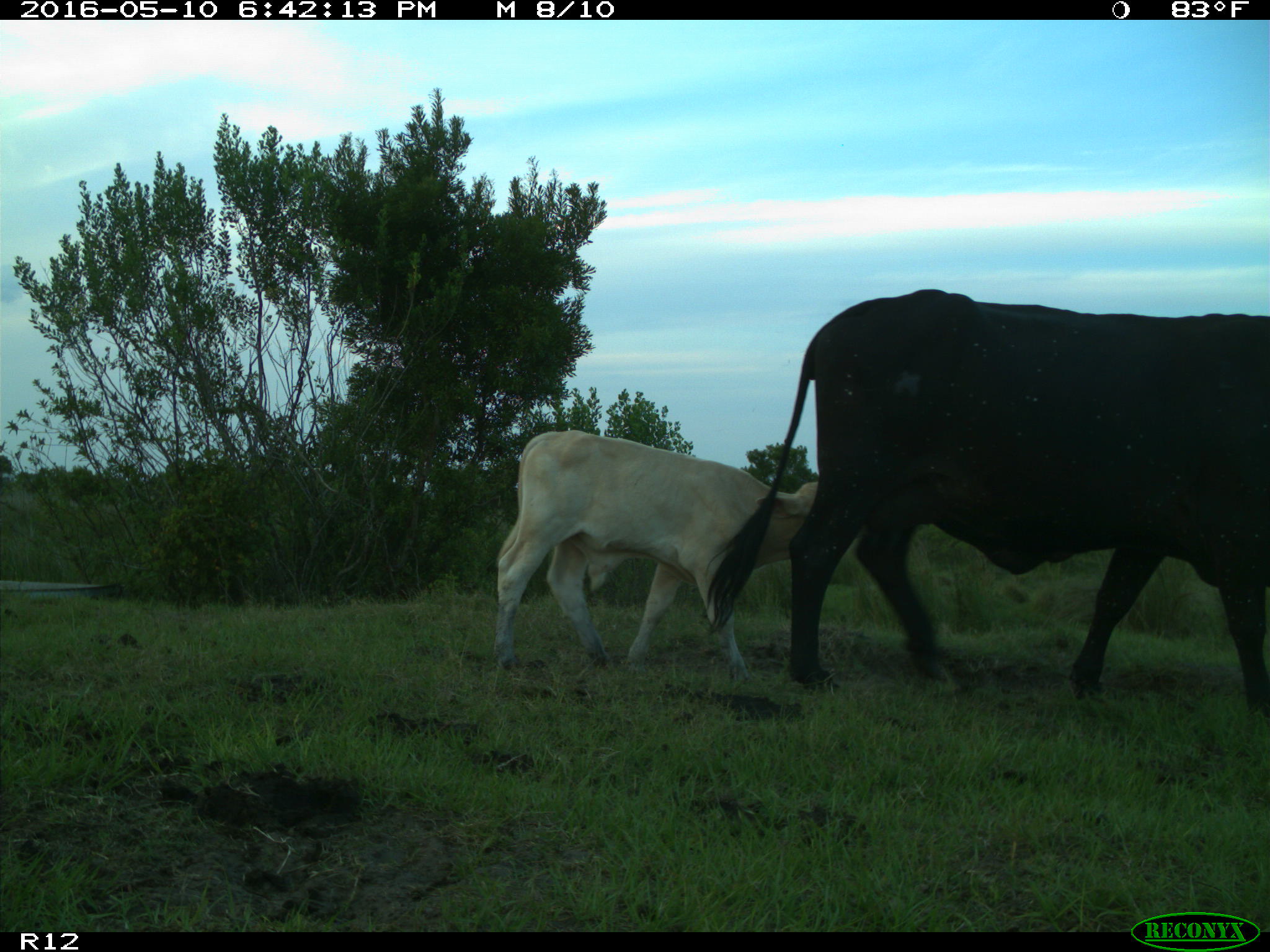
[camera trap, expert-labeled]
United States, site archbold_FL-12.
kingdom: Animalia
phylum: Chordata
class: Mammalia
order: Artiodactyla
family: Bovidae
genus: Bos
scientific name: Bos taurus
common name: domestic cow